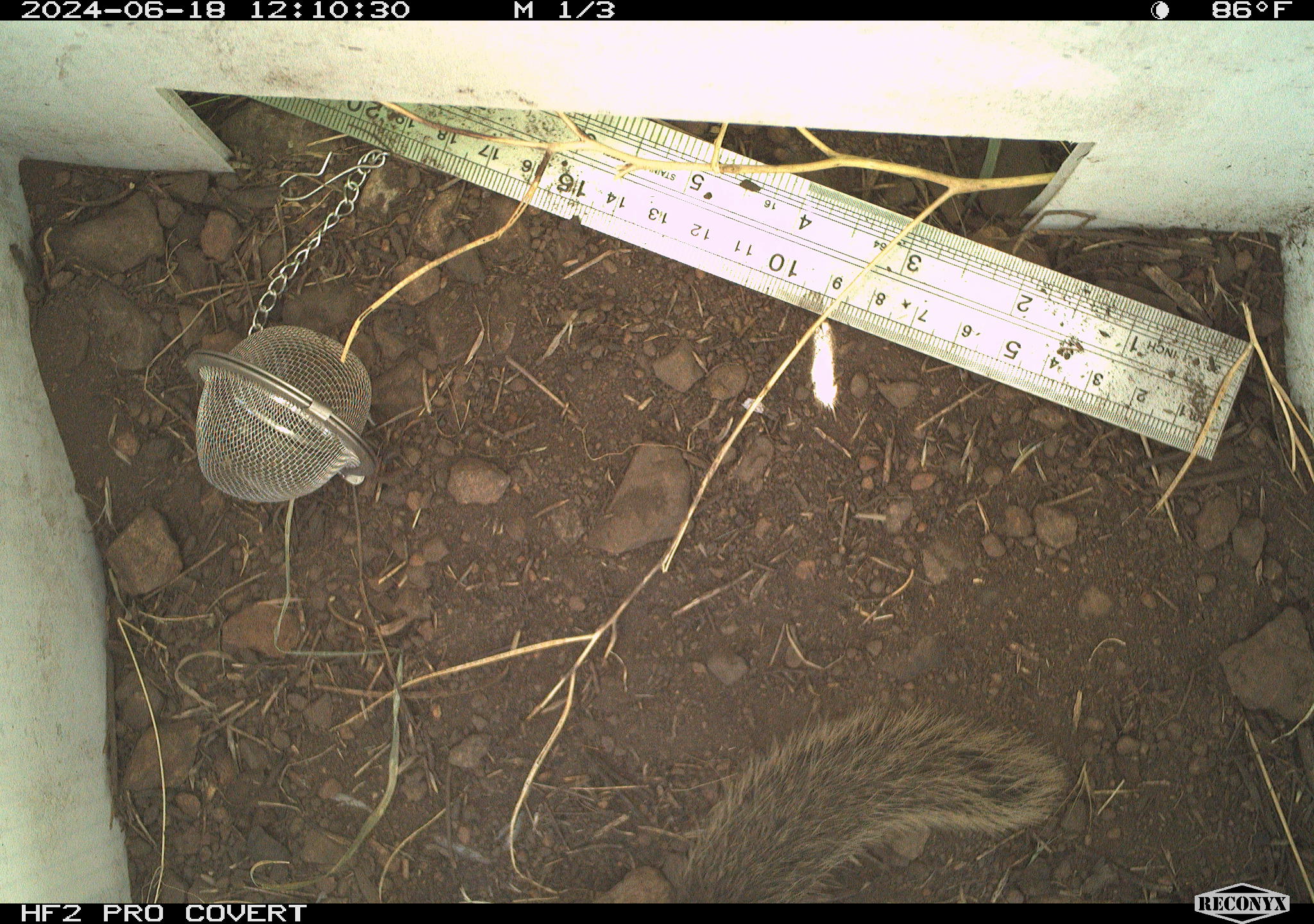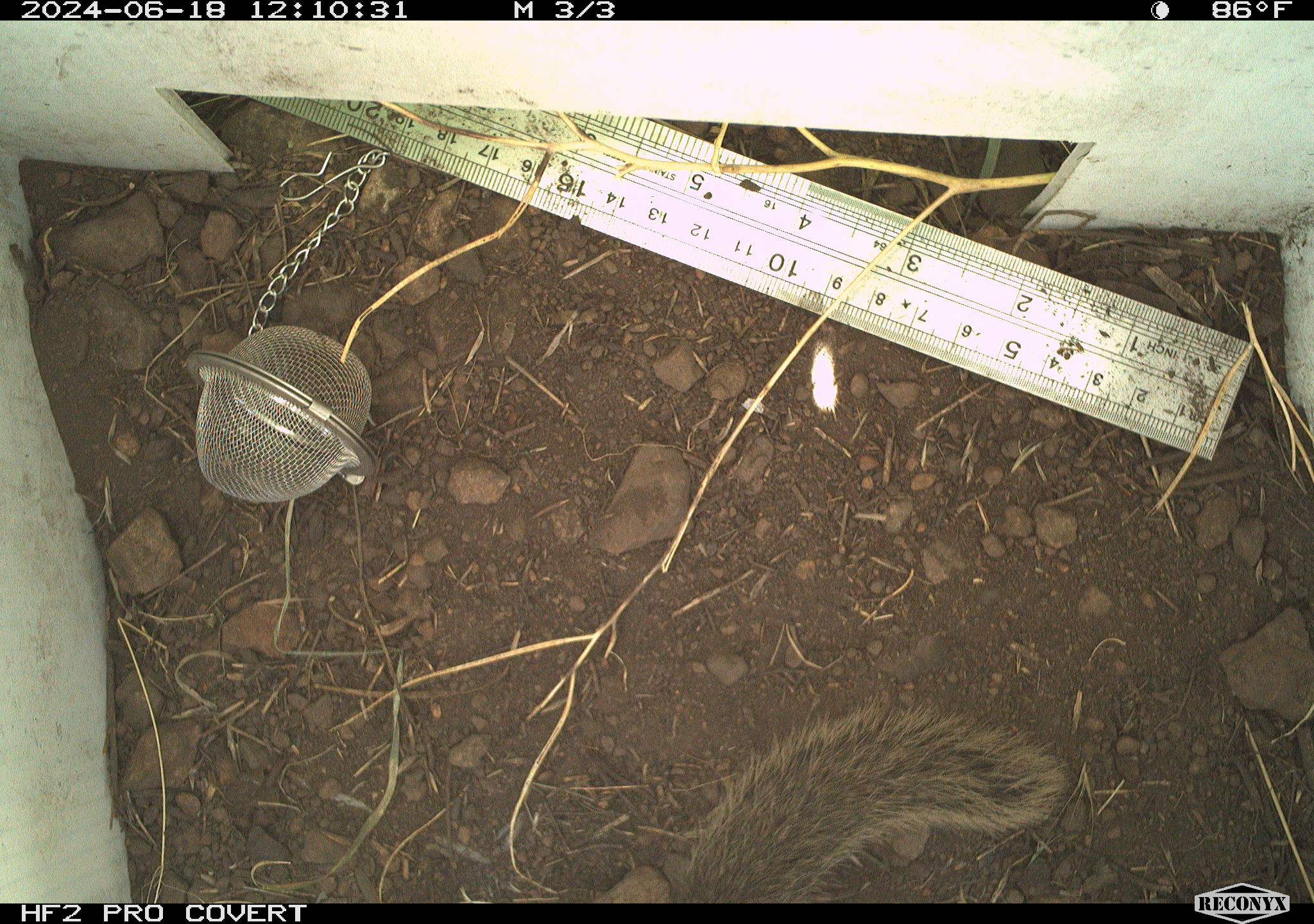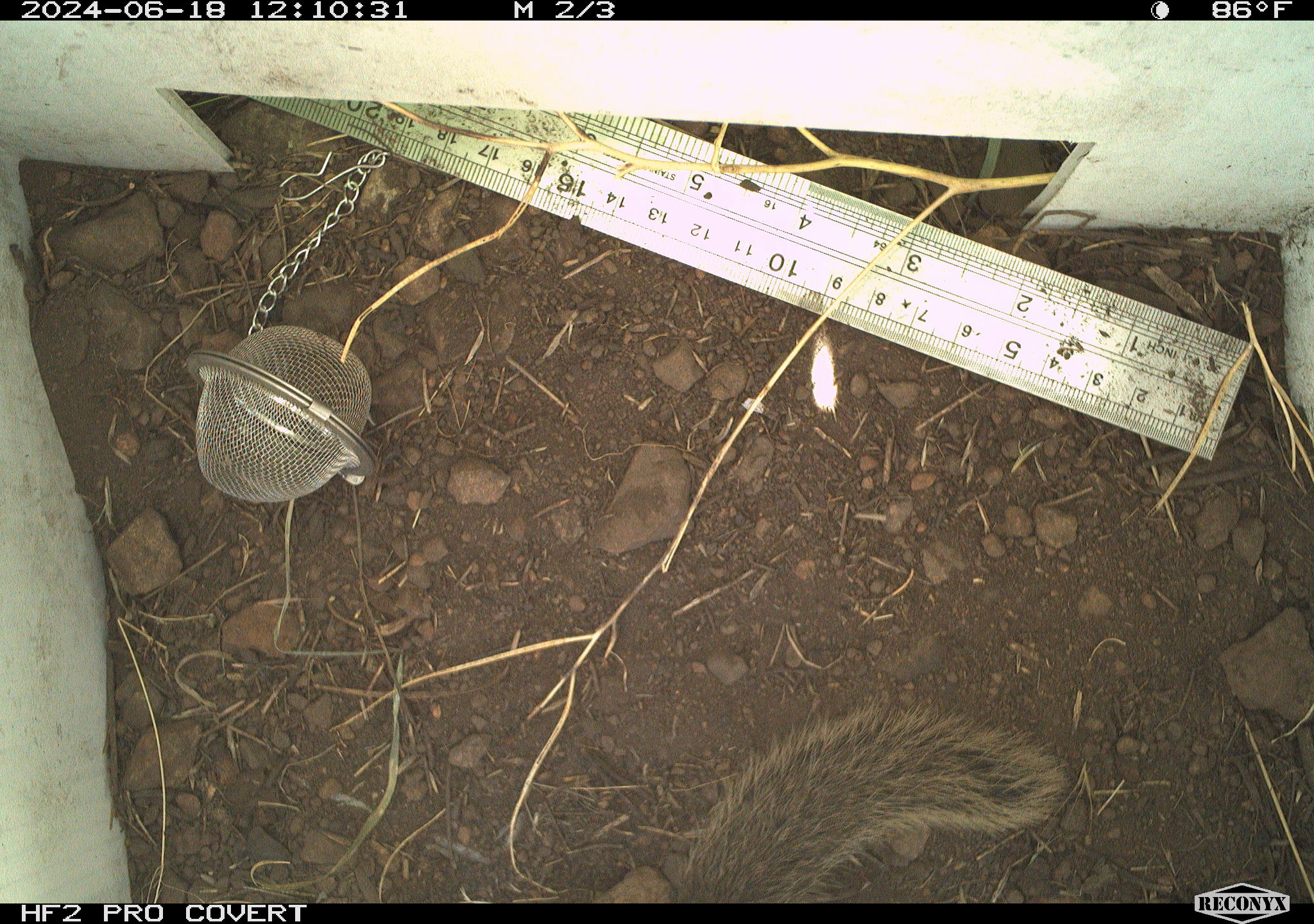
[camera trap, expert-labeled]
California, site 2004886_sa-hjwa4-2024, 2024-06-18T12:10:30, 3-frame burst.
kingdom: Animalia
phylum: Chordata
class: Mammalia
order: Rodentia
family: Sciuridae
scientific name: Sciuridae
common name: squirrels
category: sciuridae family